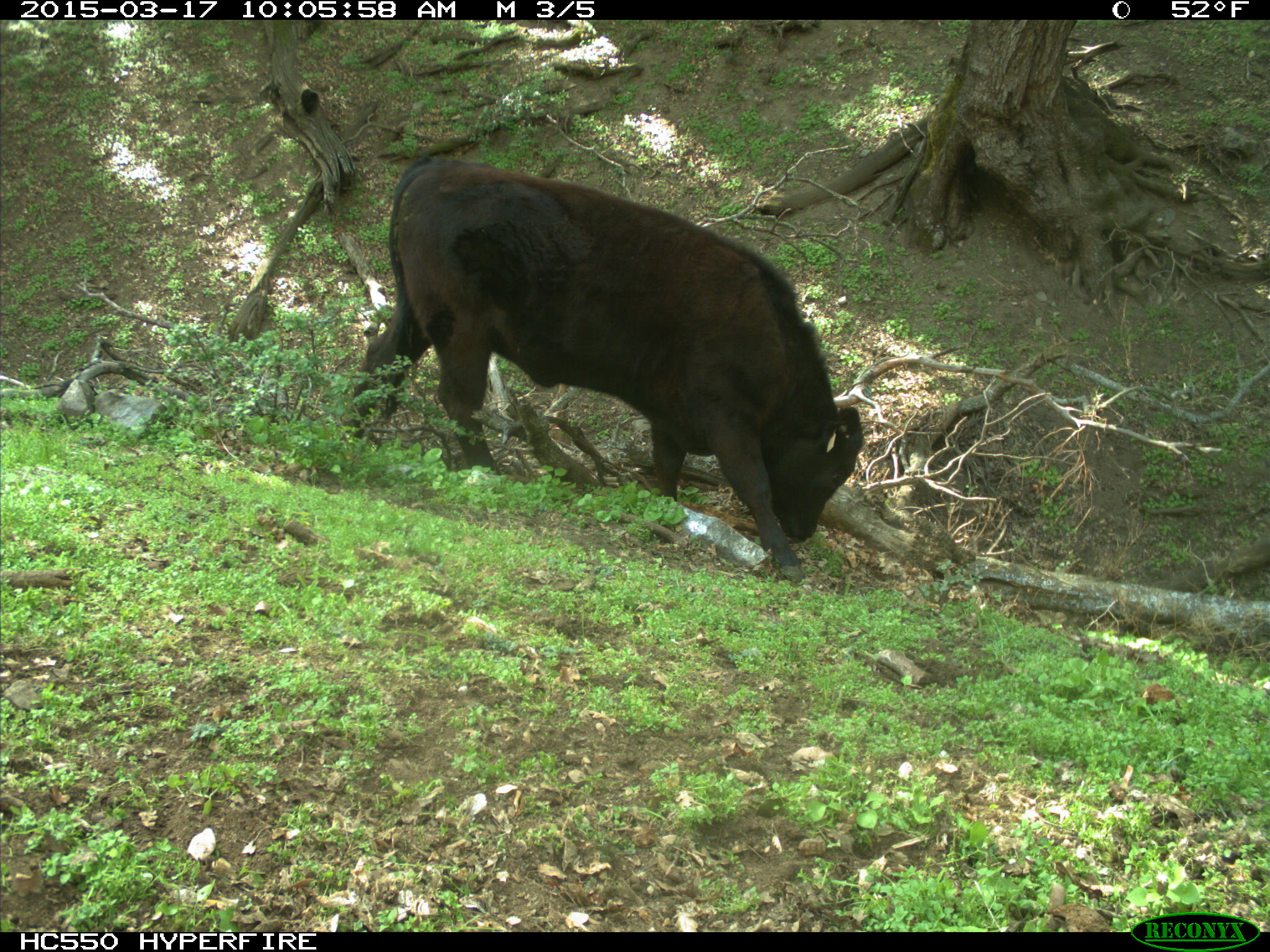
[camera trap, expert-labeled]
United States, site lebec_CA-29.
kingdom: Animalia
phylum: Chordata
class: Mammalia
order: Artiodactyla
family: Bovidae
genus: Bos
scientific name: Bos taurus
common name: domestic cow